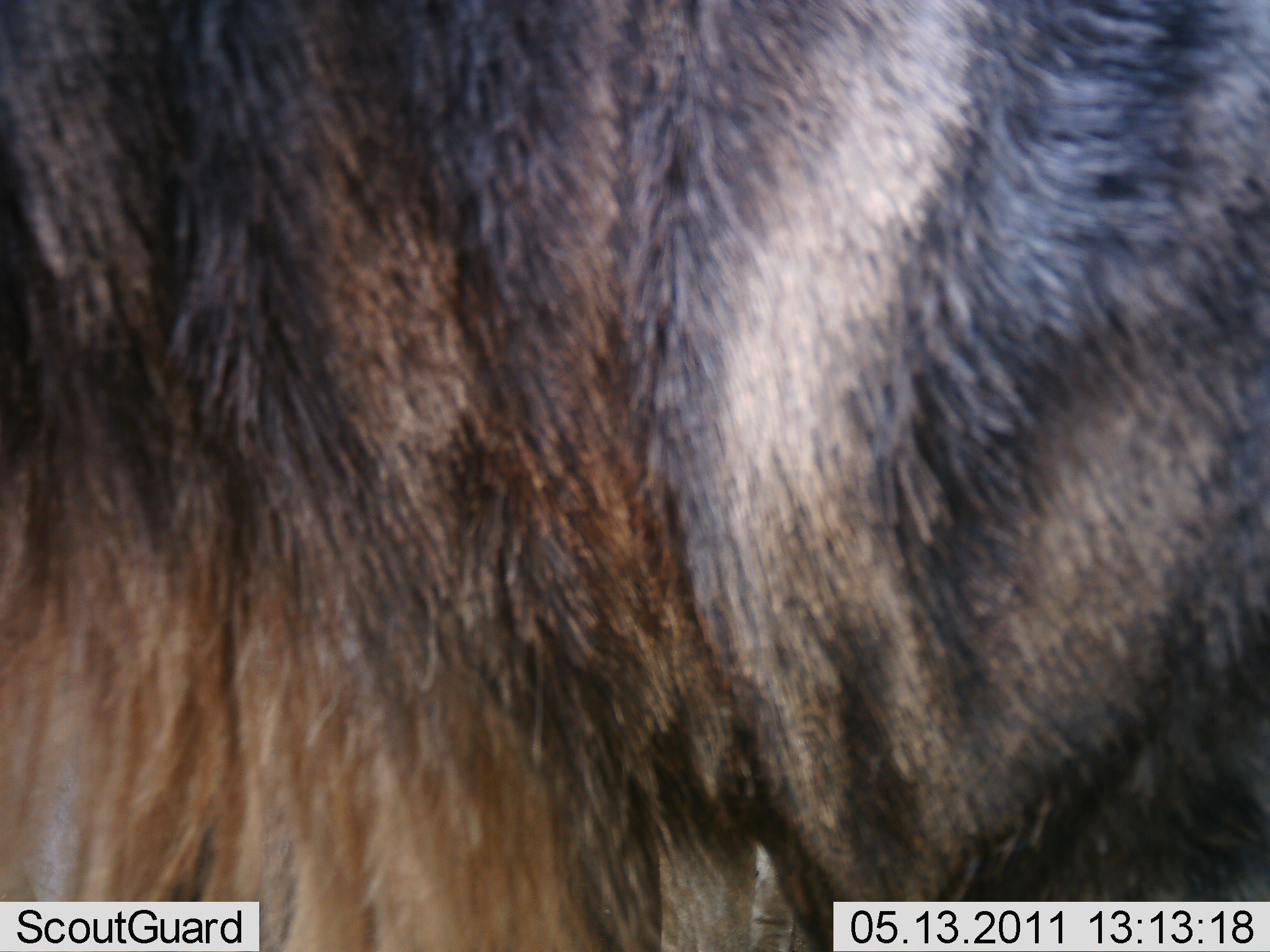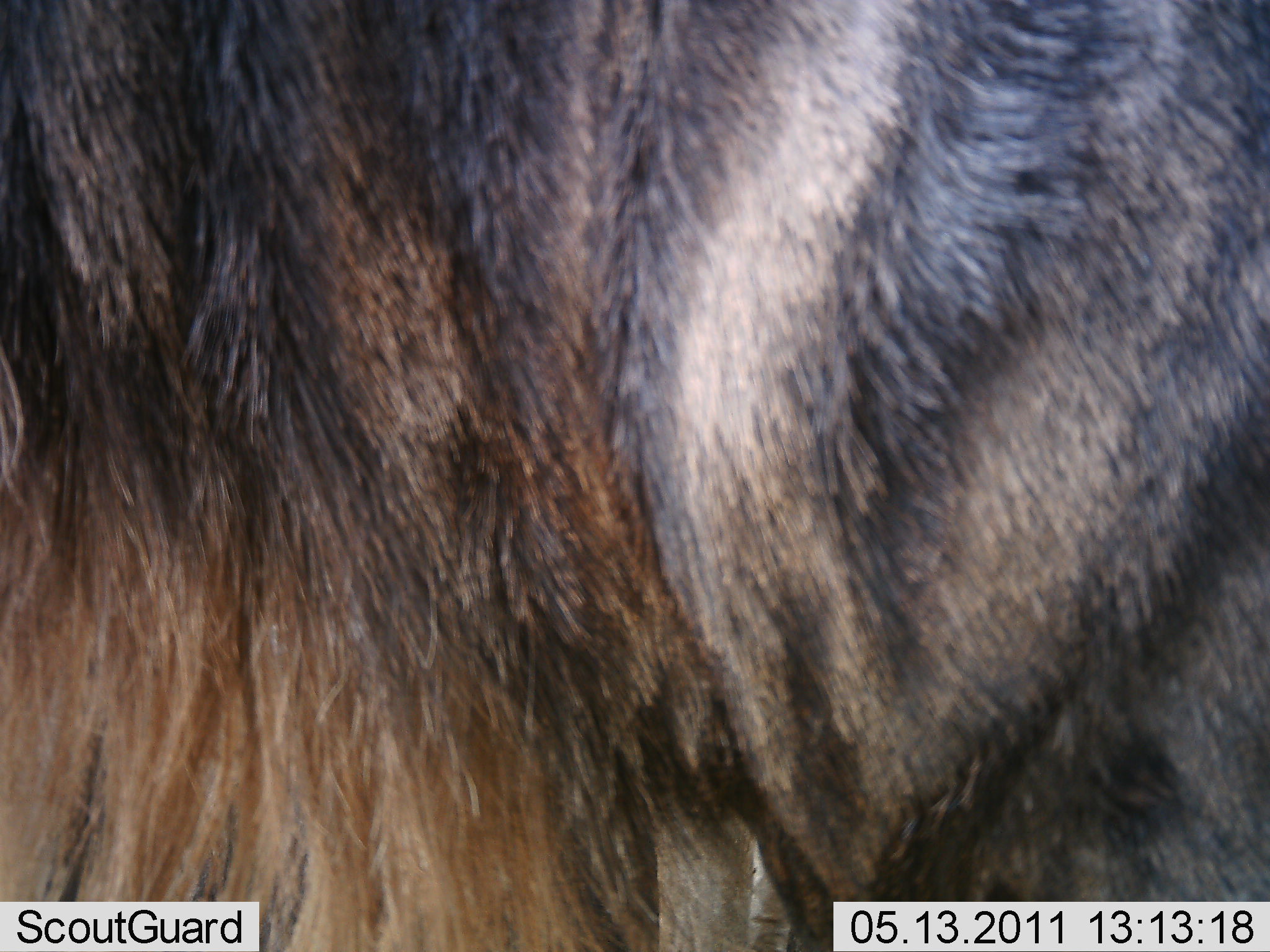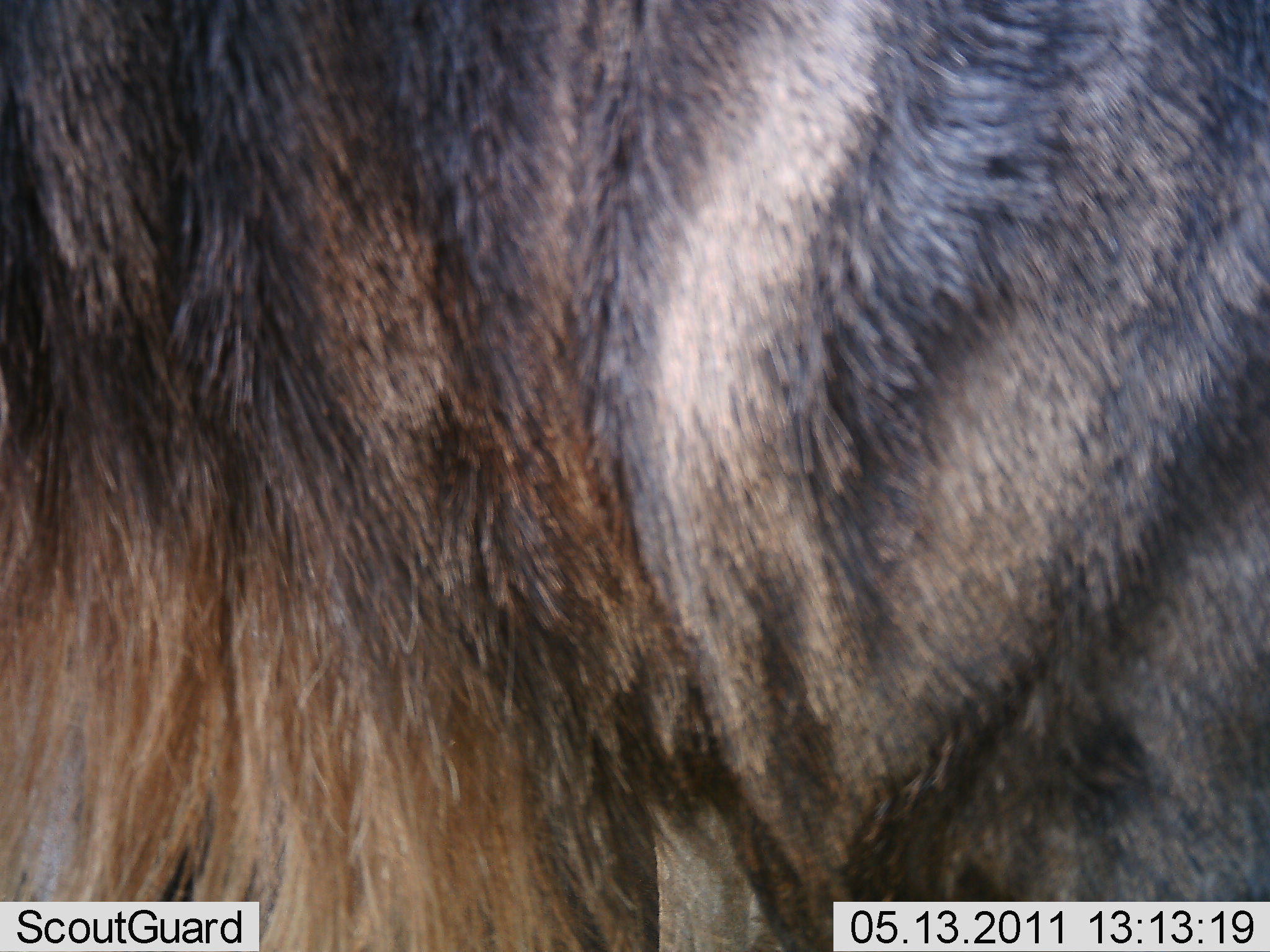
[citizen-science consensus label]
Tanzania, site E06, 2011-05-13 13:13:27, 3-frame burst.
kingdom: Animalia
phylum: Chordata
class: Mammalia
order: Artiodactyla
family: Bovidae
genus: Connochaetes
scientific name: Connochaetes taurinus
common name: blue wildebeest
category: wildebeest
Wildebeest (blue wildebeest) (Connochaetes taurinus), count 1. Behavior (volunteer vote fractions): standing 100%, resting 0%, moving 0%, interacting 0%. Young present (vote fraction): 0%. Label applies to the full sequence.